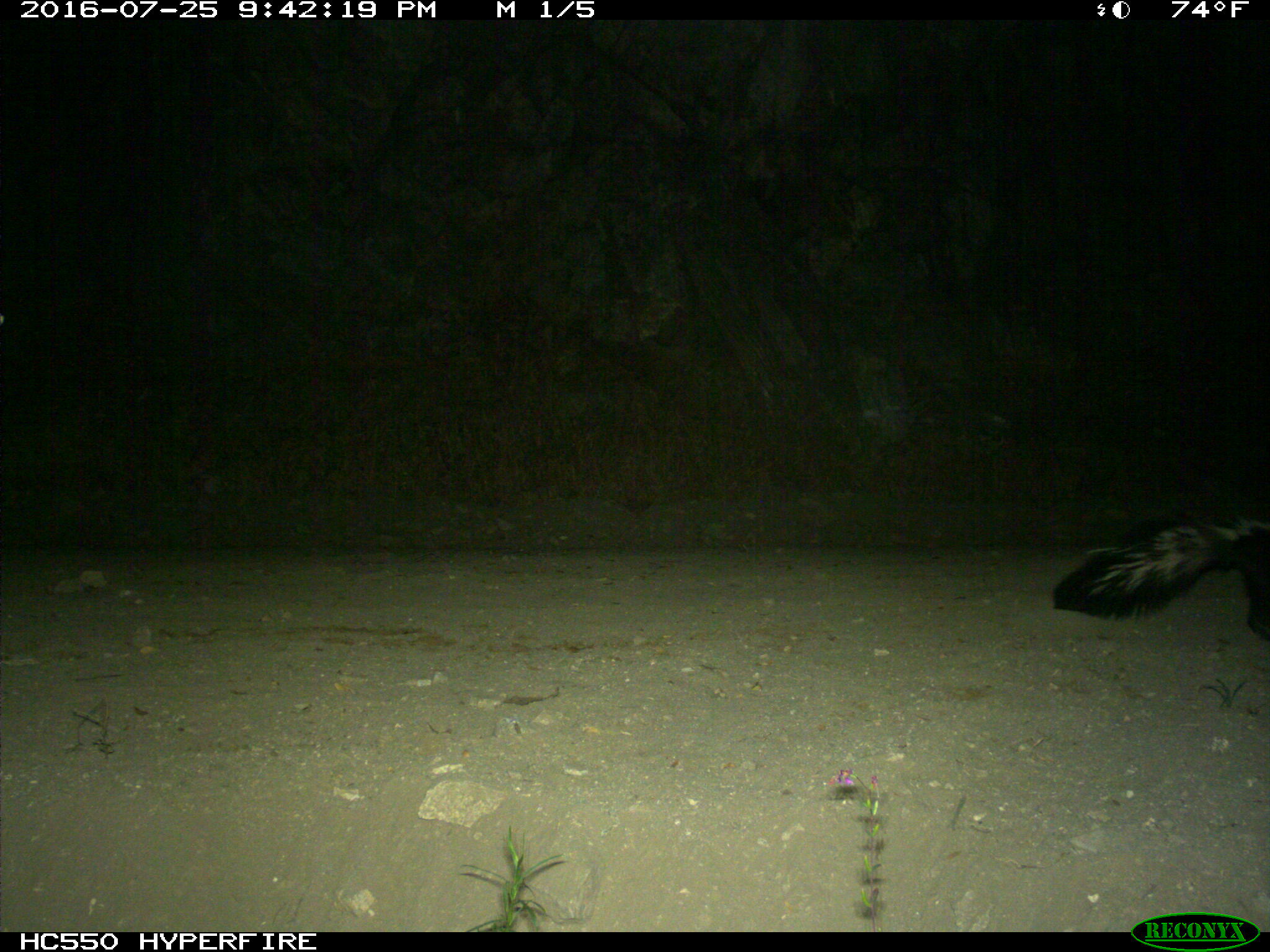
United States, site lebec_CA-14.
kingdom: Animalia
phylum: Chordata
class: Mammalia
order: Carnivora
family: Mephitidae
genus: Mephitis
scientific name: Mephitis mephitis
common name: striped skunk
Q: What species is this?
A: Mephitis mephitis (striped skunk).